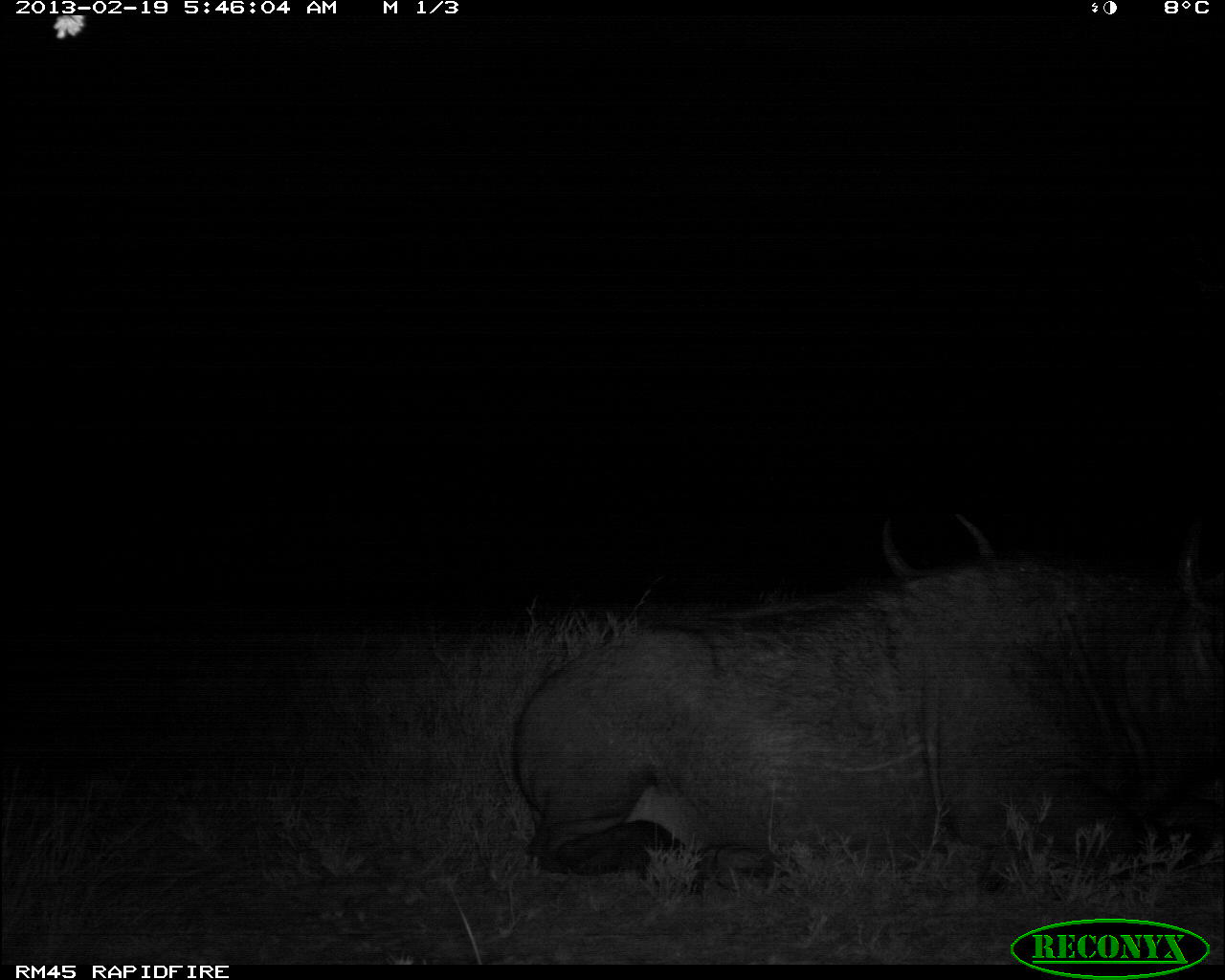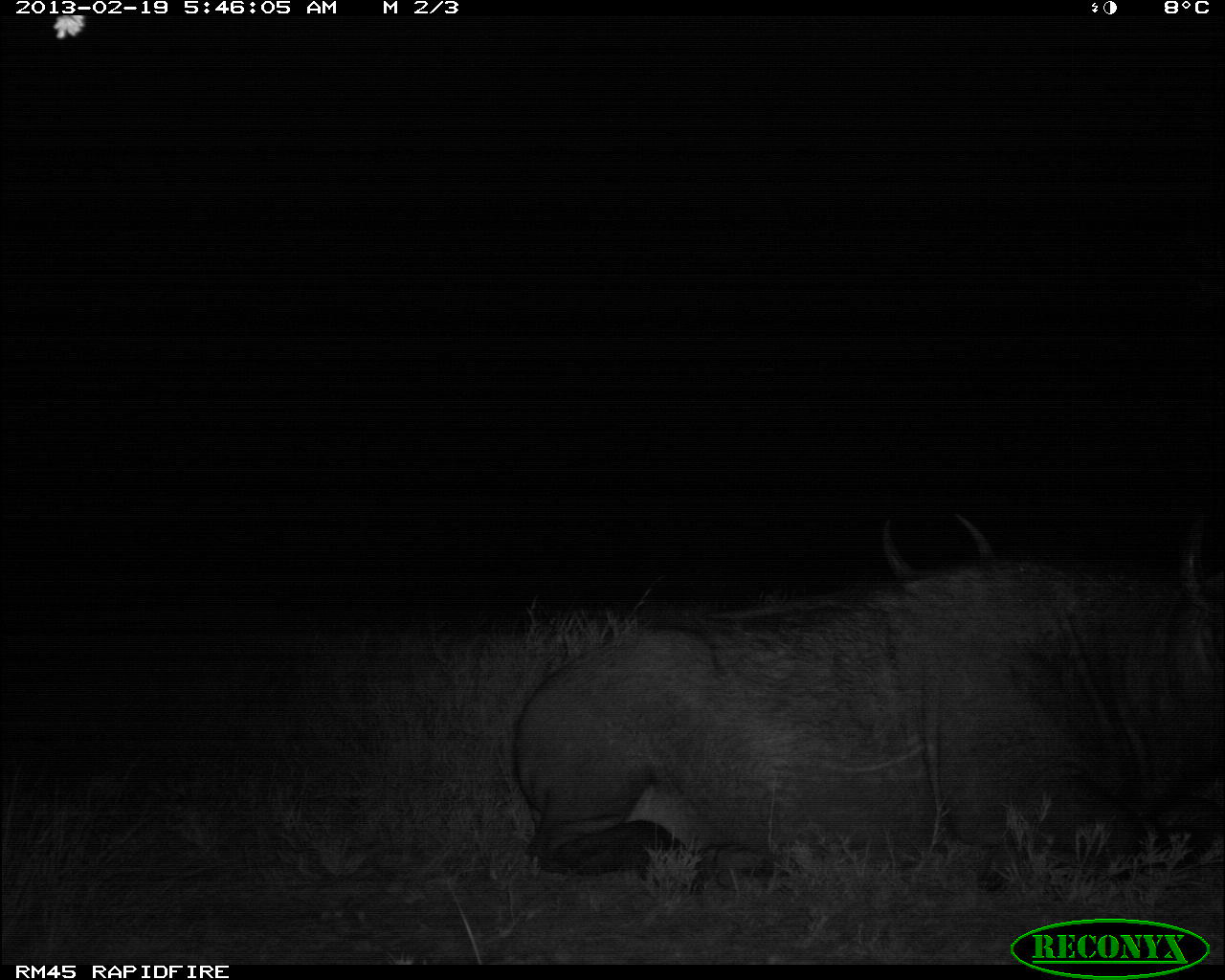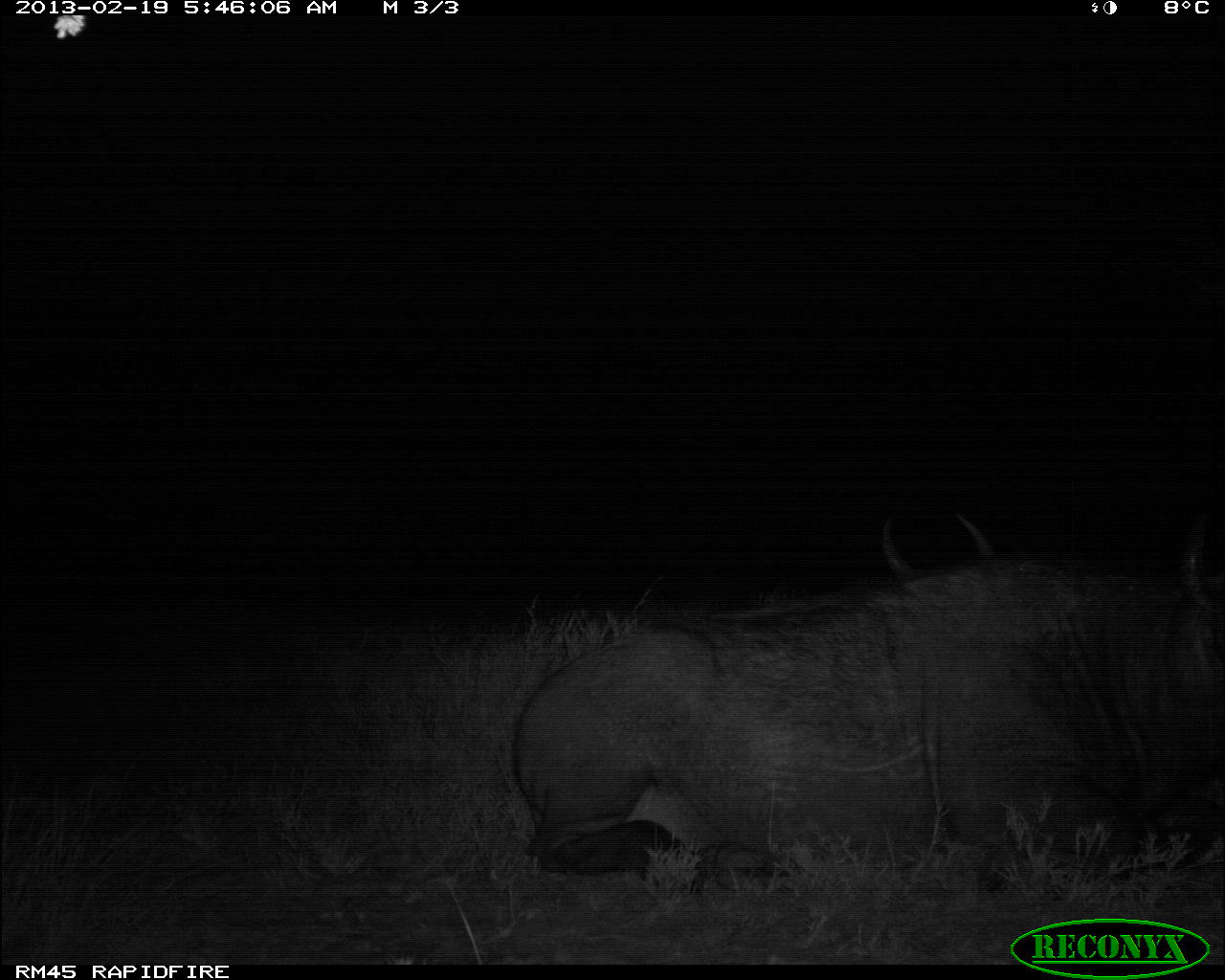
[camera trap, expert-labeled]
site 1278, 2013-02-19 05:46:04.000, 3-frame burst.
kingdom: Animalia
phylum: Chordata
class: Mammalia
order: Artiodactyla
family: Bovidae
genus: Syncerus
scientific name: Syncerus caffer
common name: african buffalo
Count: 2.